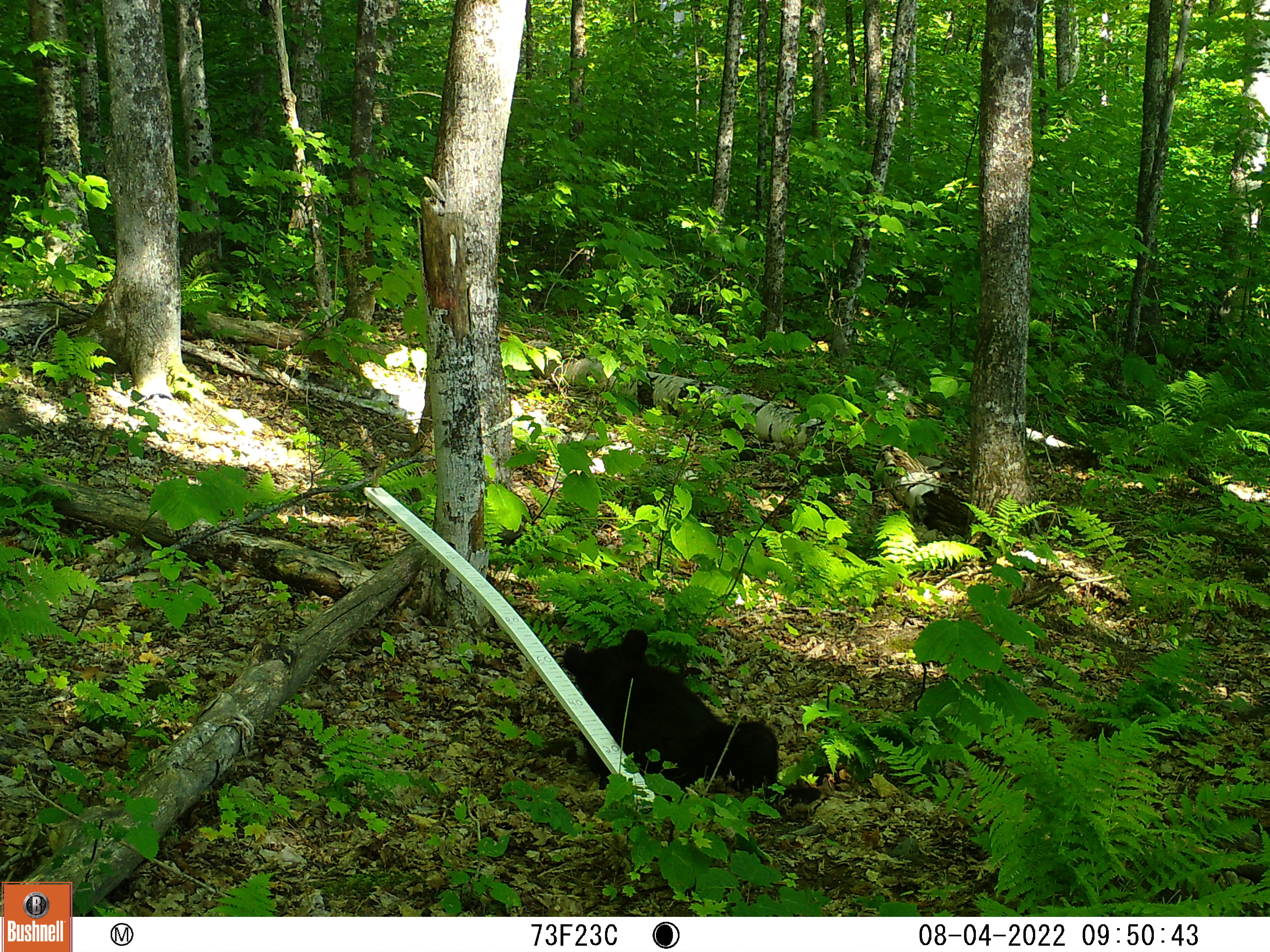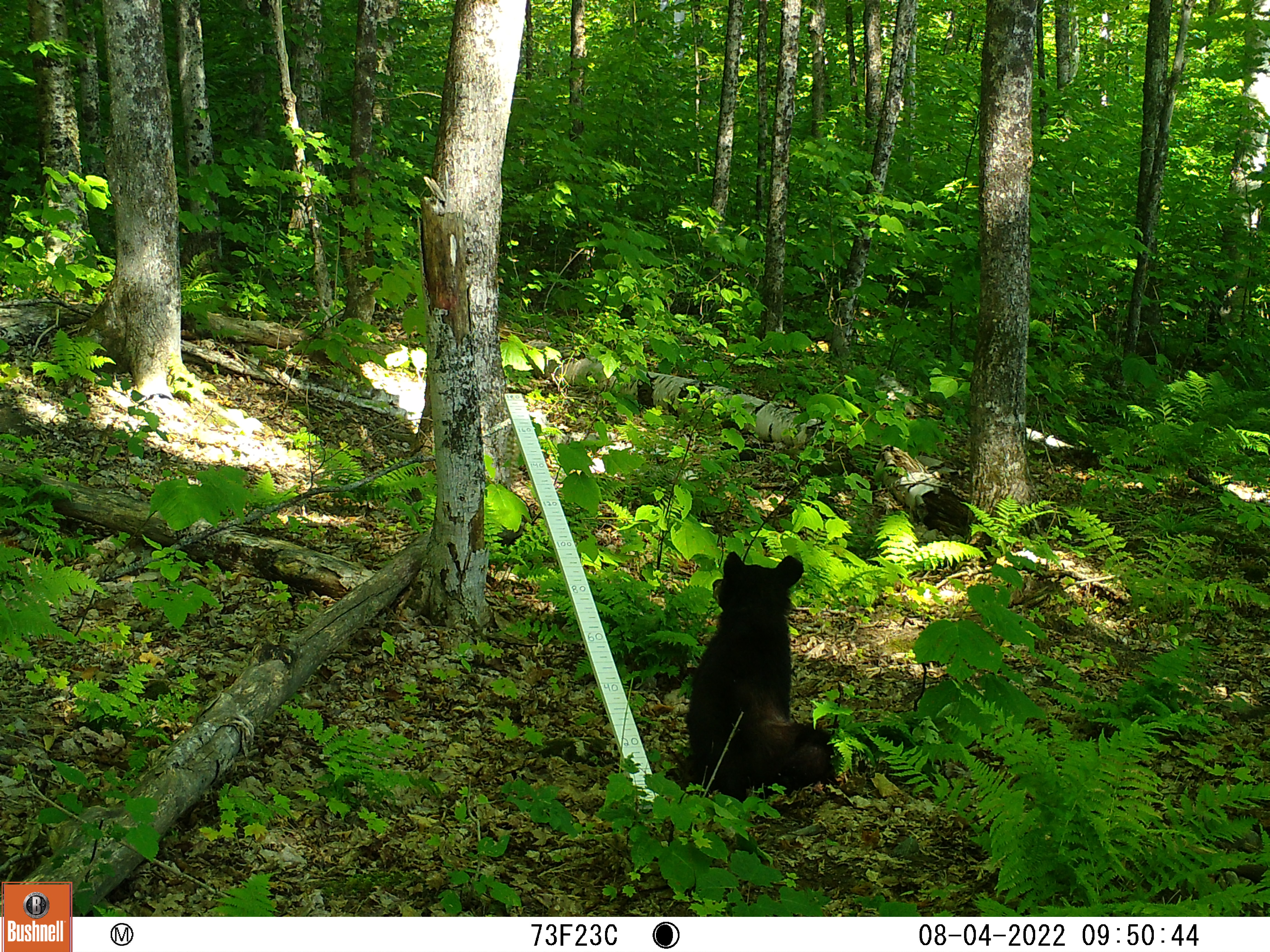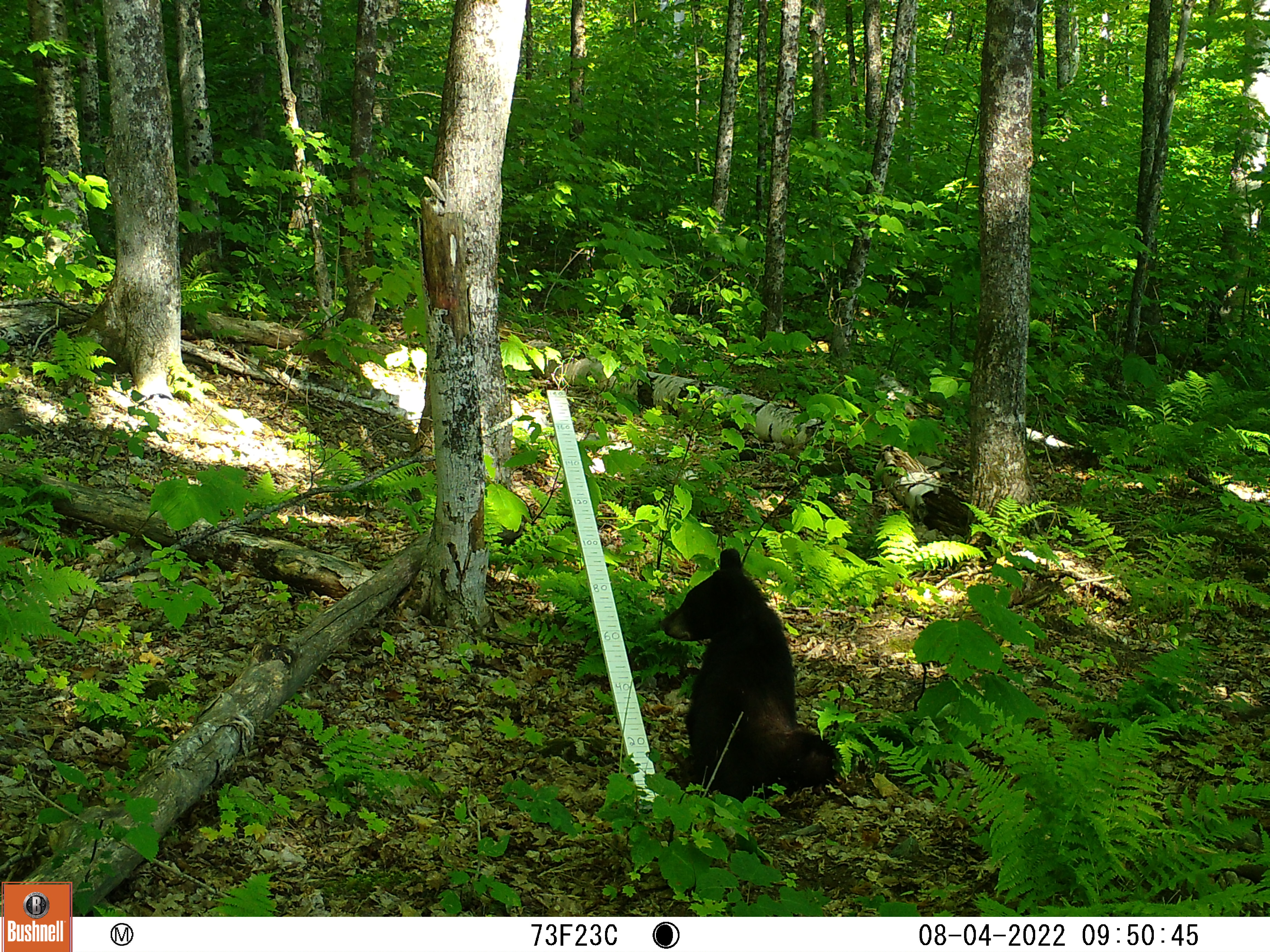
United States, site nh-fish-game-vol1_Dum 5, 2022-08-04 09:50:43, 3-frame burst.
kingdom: Animalia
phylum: Chordata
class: Mammalia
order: Carnivora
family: Ursidae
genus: Ursus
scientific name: Ursus americanus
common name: black bear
Black bear (Ursus americanus).